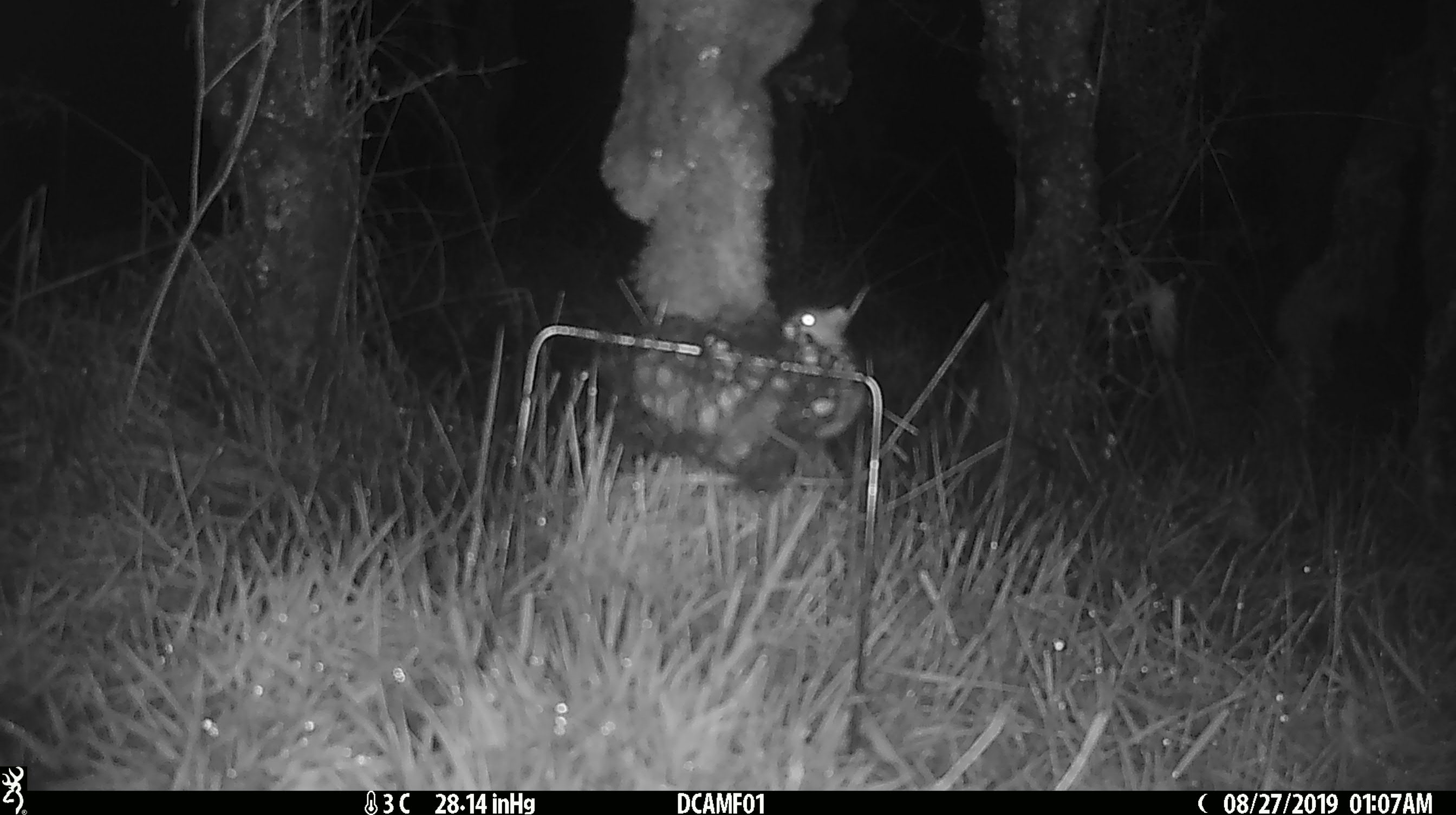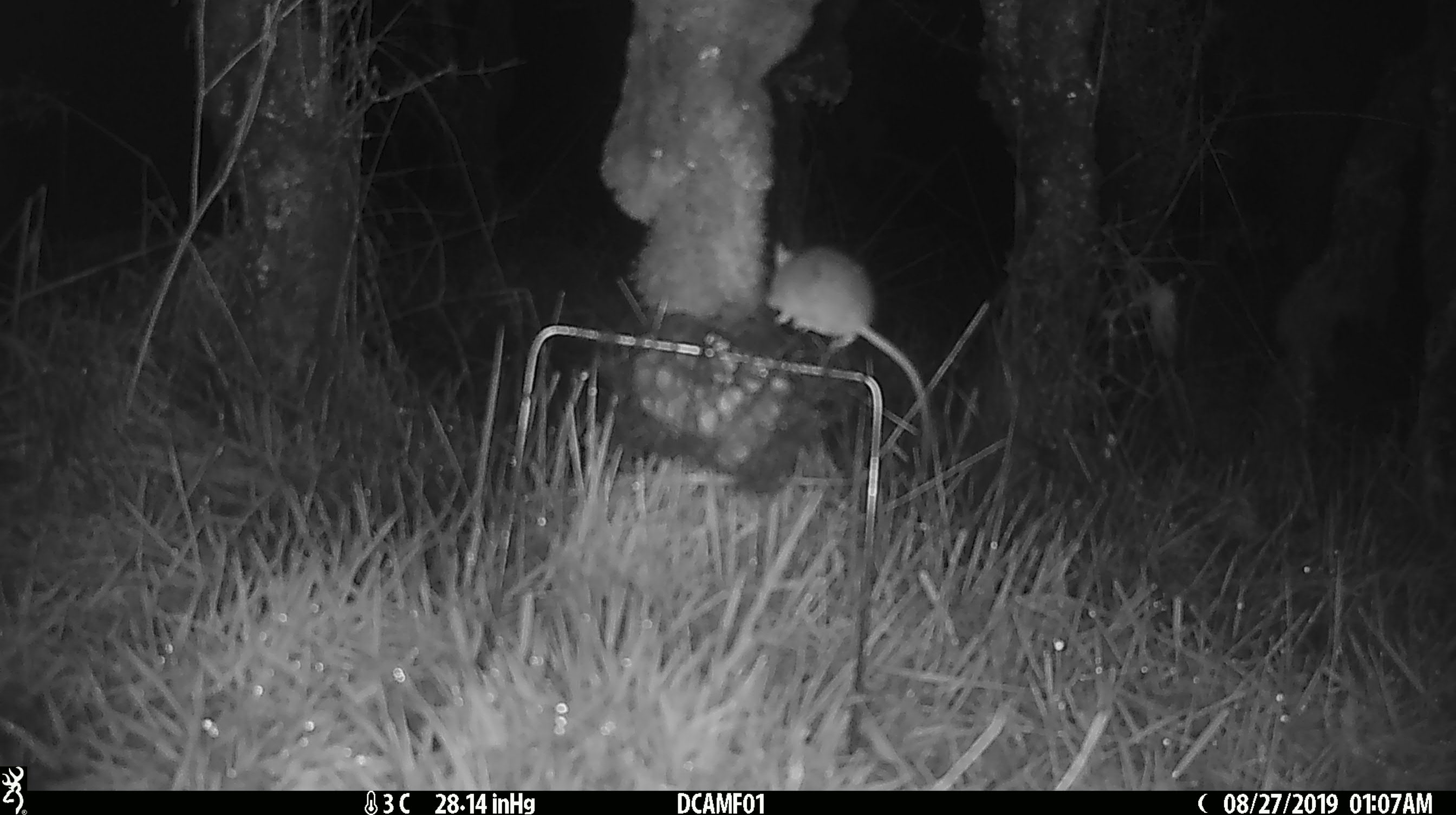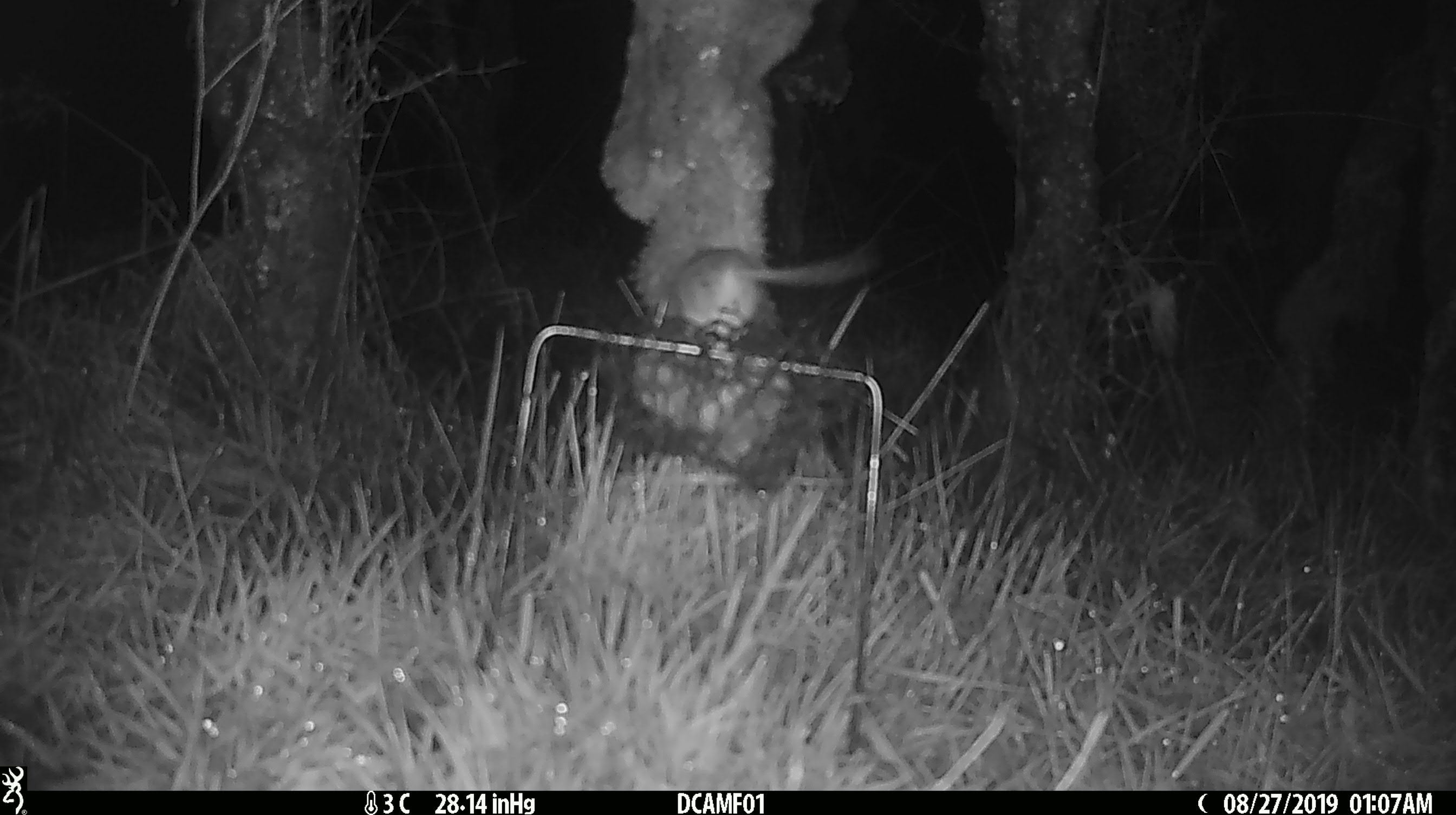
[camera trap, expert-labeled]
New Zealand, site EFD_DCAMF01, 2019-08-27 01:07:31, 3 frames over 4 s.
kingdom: Animalia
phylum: Chordata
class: Mammalia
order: Rodentia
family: Muridae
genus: Mus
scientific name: Mus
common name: mouse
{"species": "mouse (Mus)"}